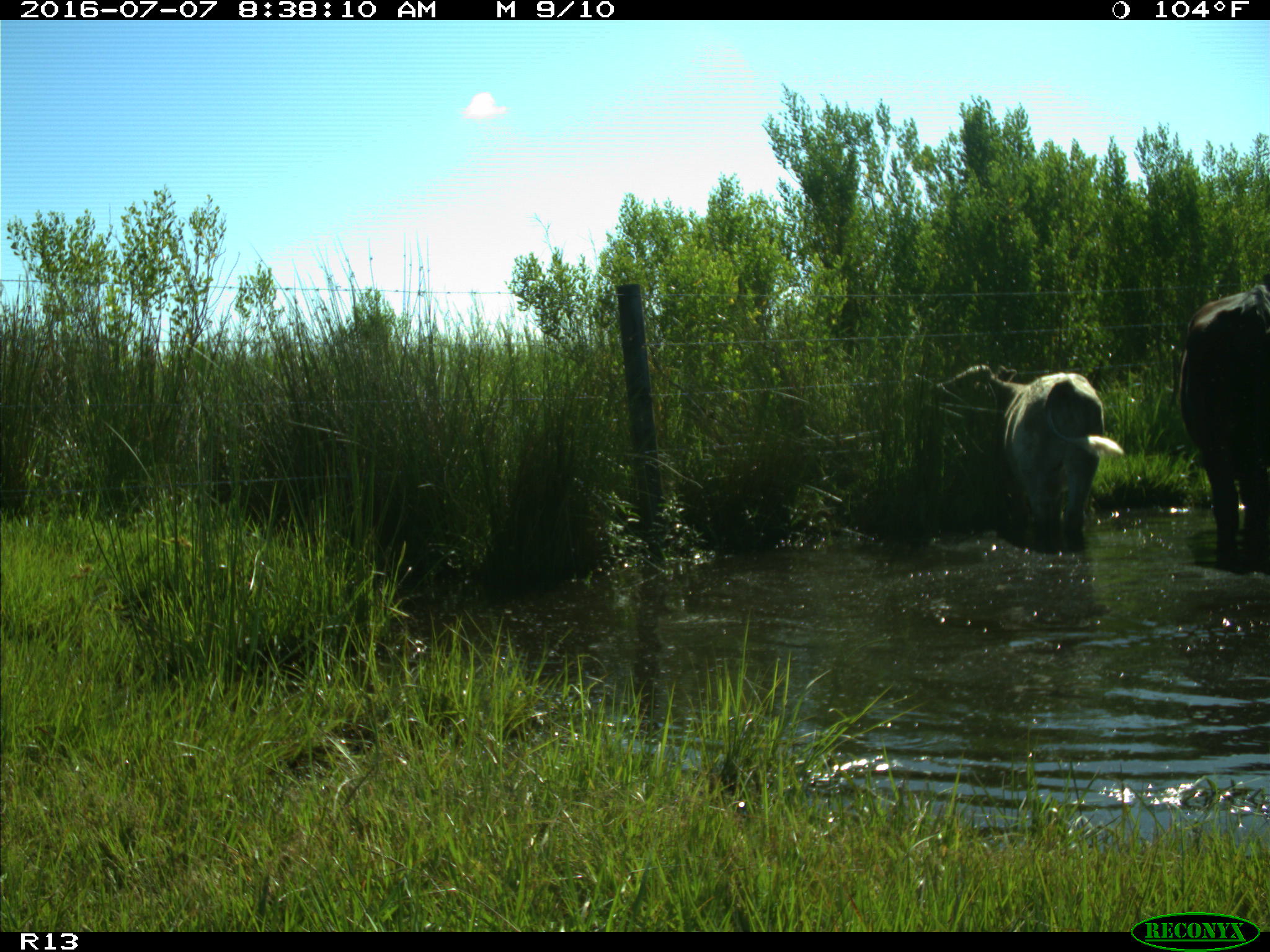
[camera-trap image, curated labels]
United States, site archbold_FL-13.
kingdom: Animalia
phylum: Chordata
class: Mammalia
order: Artiodactyla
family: Bovidae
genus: Bos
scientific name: Bos taurus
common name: domestic cow